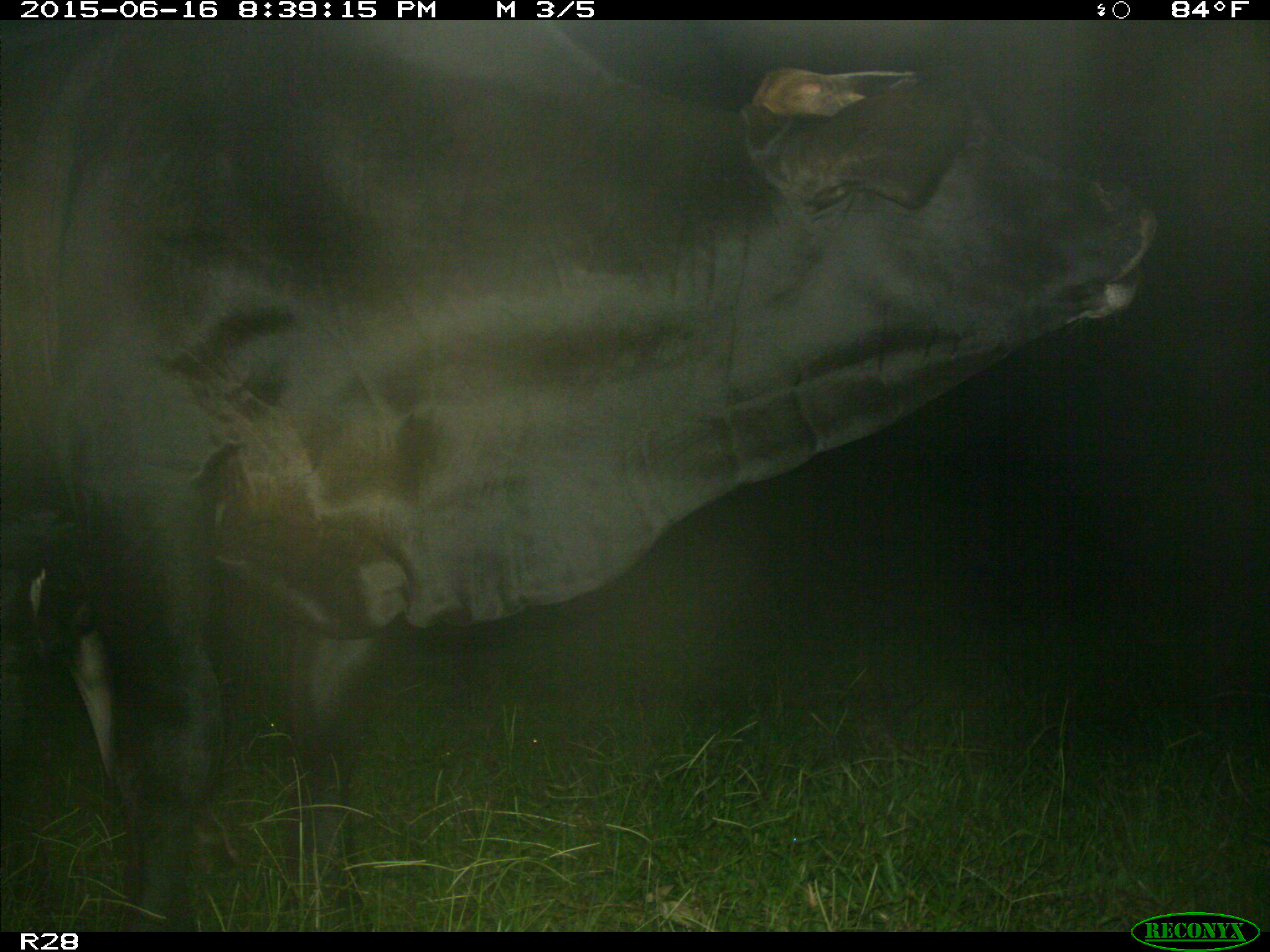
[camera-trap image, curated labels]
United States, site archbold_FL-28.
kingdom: Animalia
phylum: Chordata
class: Mammalia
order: Artiodactyla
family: Bovidae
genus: Bos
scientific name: Bos taurus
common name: domestic cow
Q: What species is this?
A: Bos taurus (domestic cow).